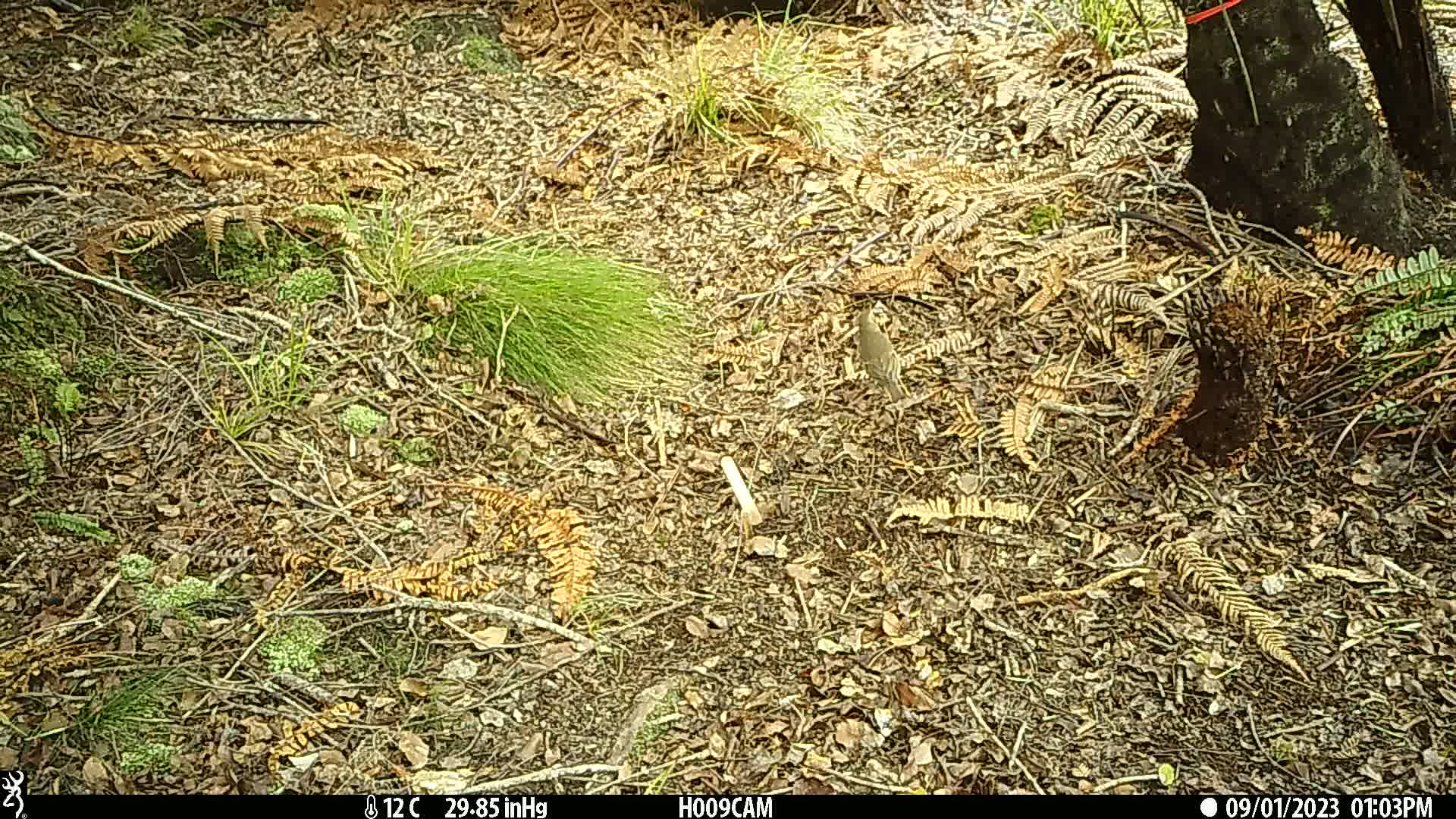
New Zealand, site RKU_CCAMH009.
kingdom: Animalia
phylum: Chordata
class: Aves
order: Passeriformes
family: Turdidae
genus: Turdus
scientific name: Turdus philomelos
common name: song thrush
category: thrush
Thrush (song thrush) (Turdus philomelos).